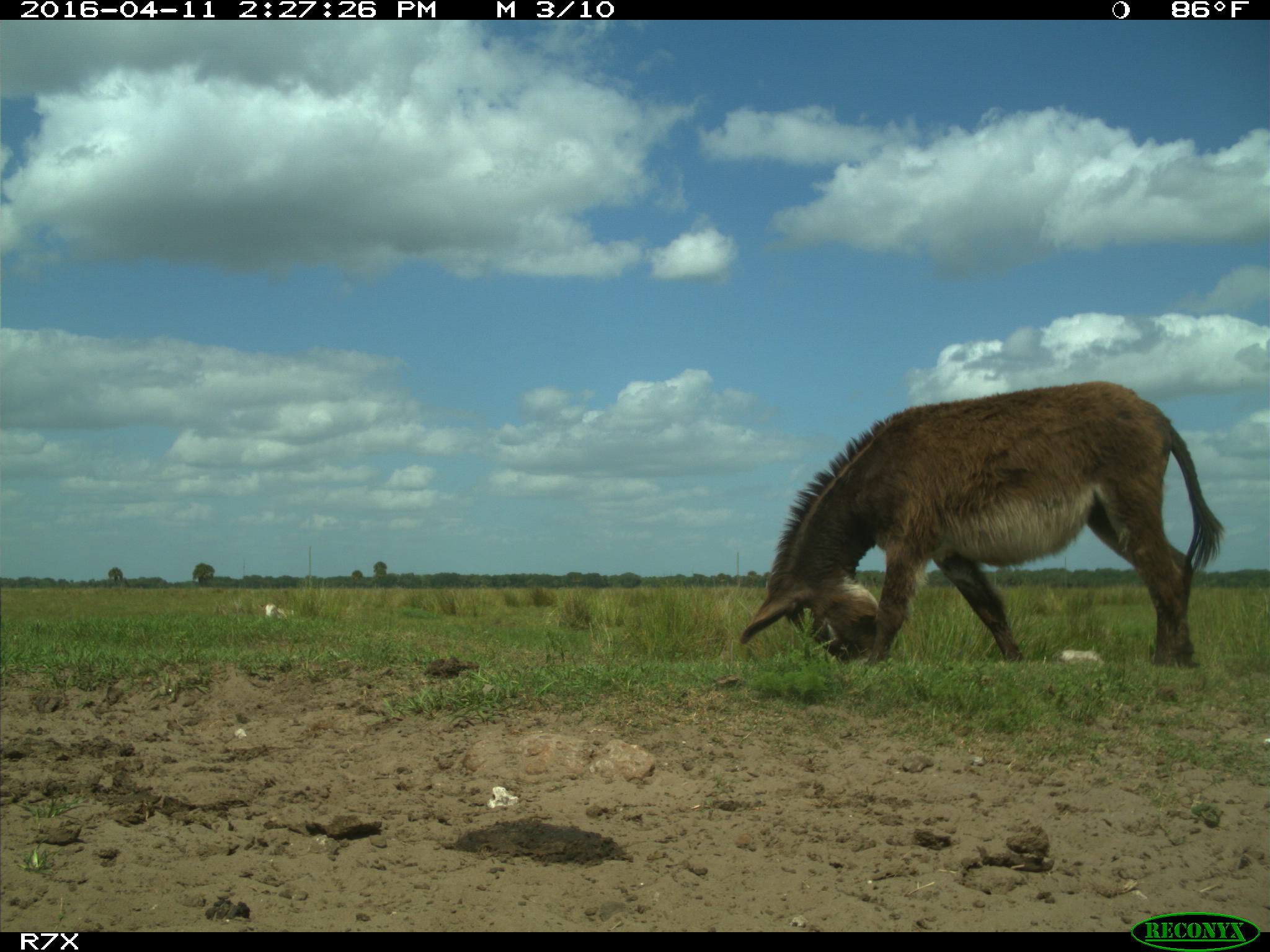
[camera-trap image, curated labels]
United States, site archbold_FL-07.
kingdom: Animalia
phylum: Chordata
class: Mammalia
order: Artiodactyla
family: Bovidae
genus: Bos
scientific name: Bos taurus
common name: domestic cow